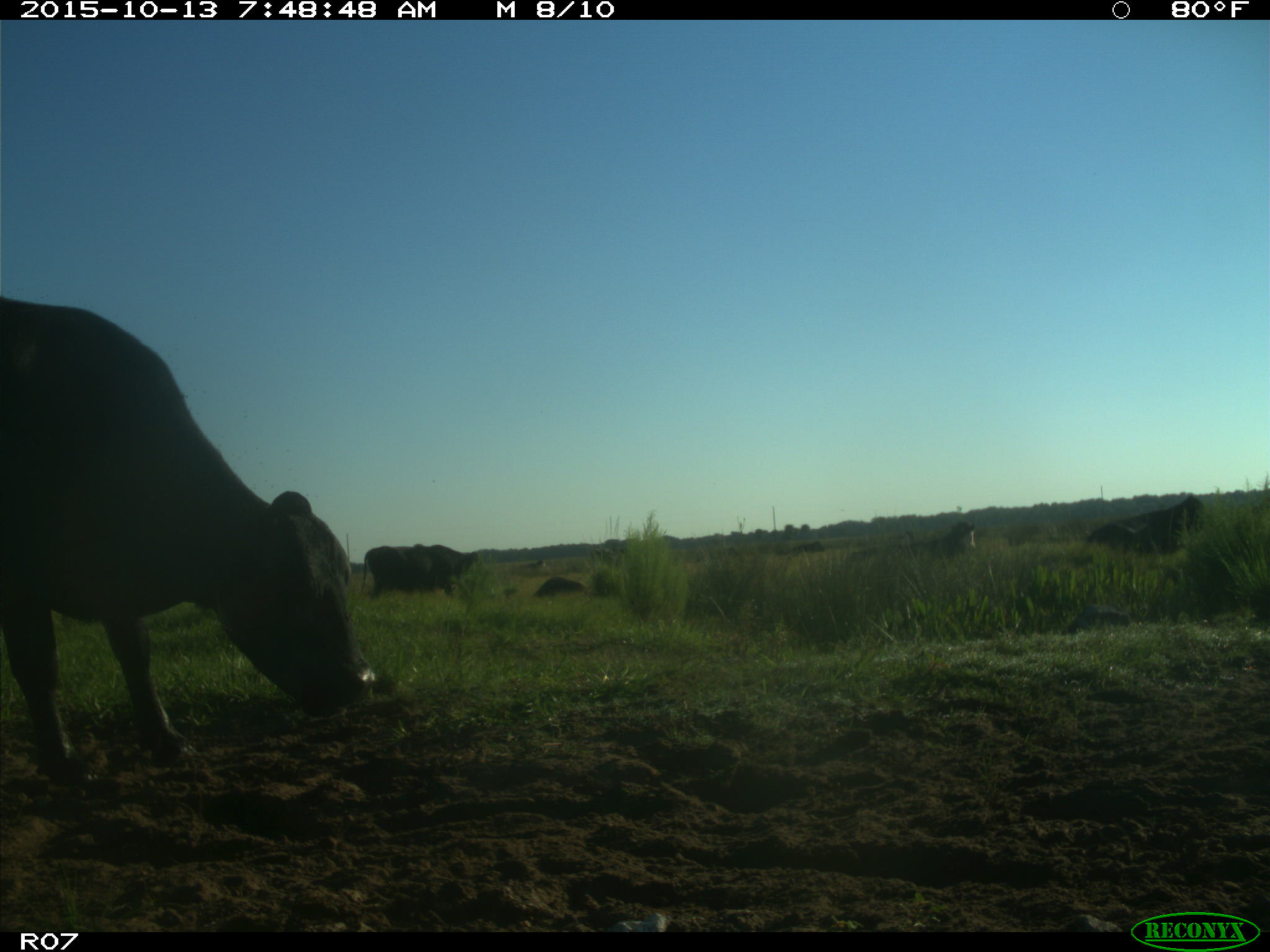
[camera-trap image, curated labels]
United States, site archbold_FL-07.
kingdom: Animalia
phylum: Chordata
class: Mammalia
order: Artiodactyla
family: Bovidae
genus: Bos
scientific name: Bos taurus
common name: domestic cow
Bos taurus (domestic cow).